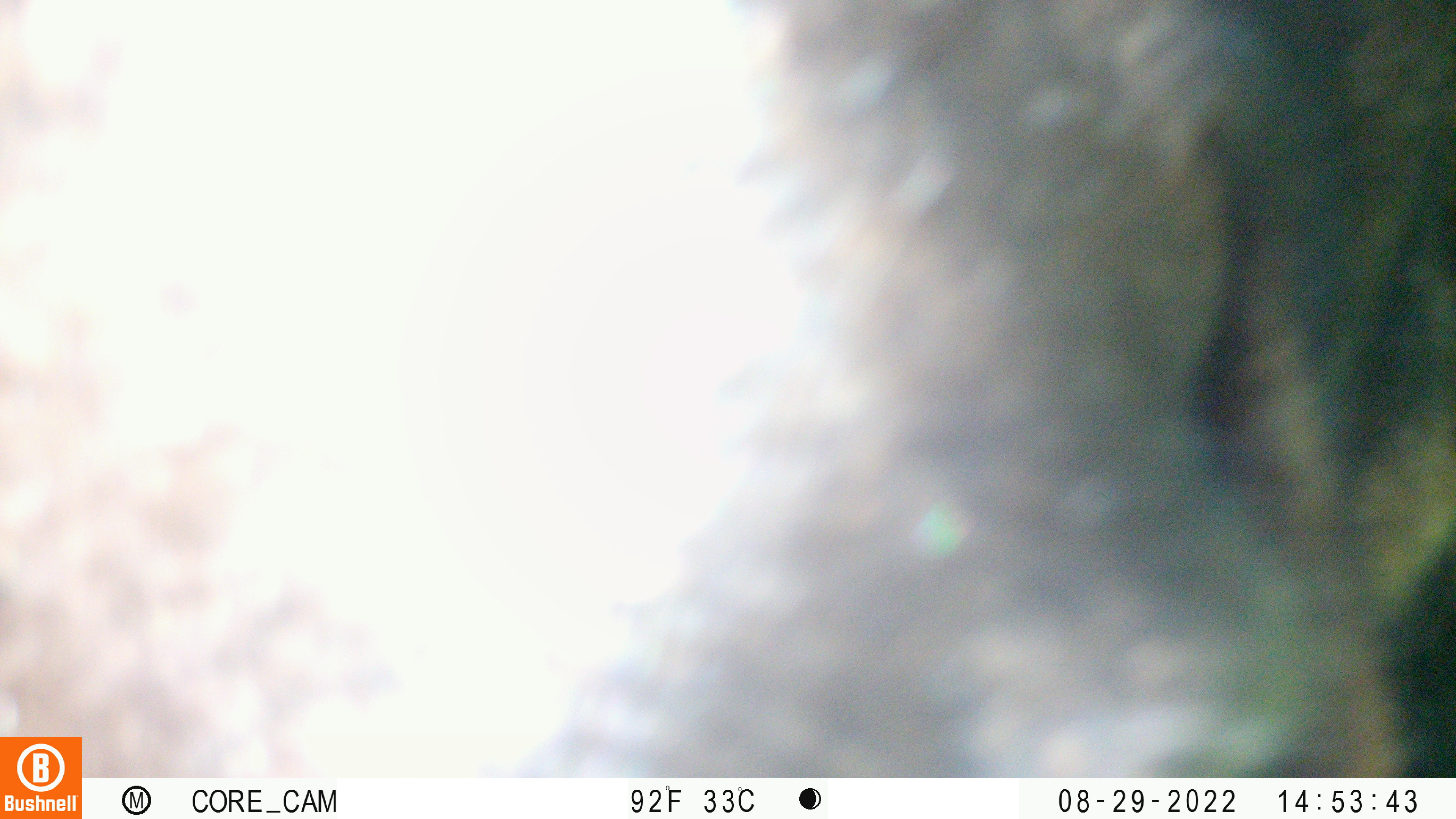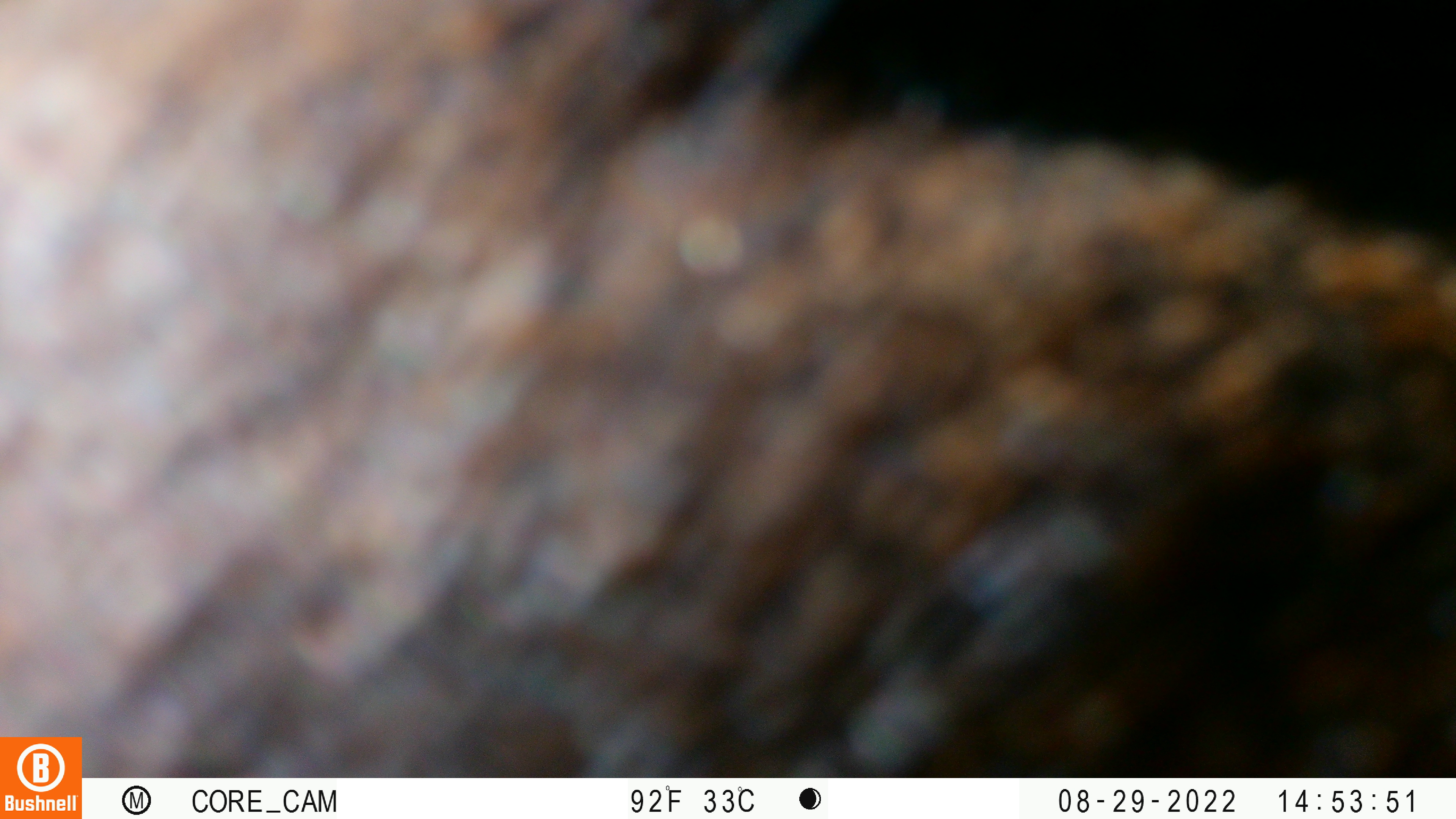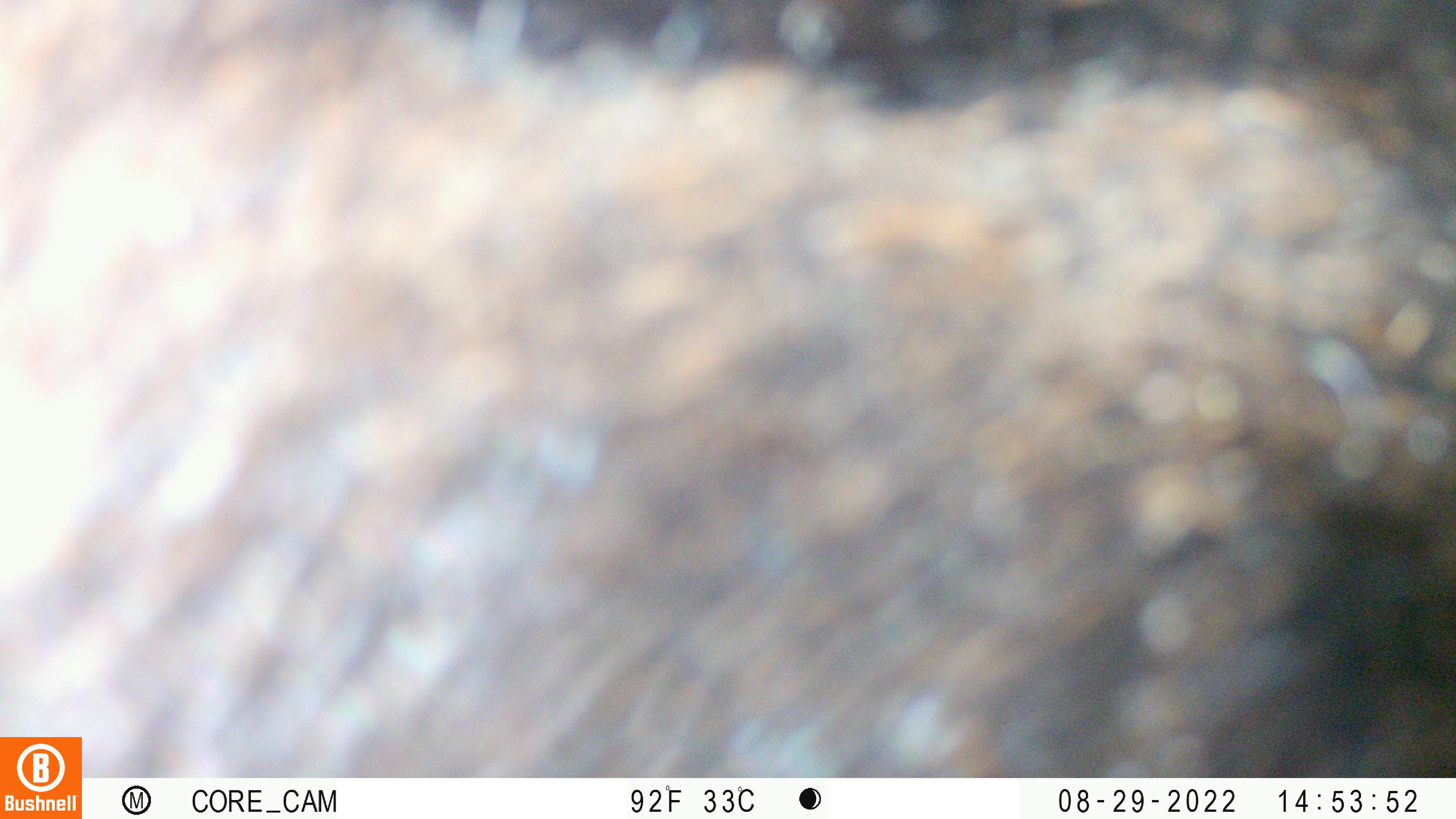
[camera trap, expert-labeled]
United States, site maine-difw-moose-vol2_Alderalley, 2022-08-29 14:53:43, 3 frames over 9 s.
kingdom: Animalia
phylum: Chordata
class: Mammalia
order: Artiodactyla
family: Cervidae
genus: Alces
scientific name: Alces alces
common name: moose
Moose (Alces alces).